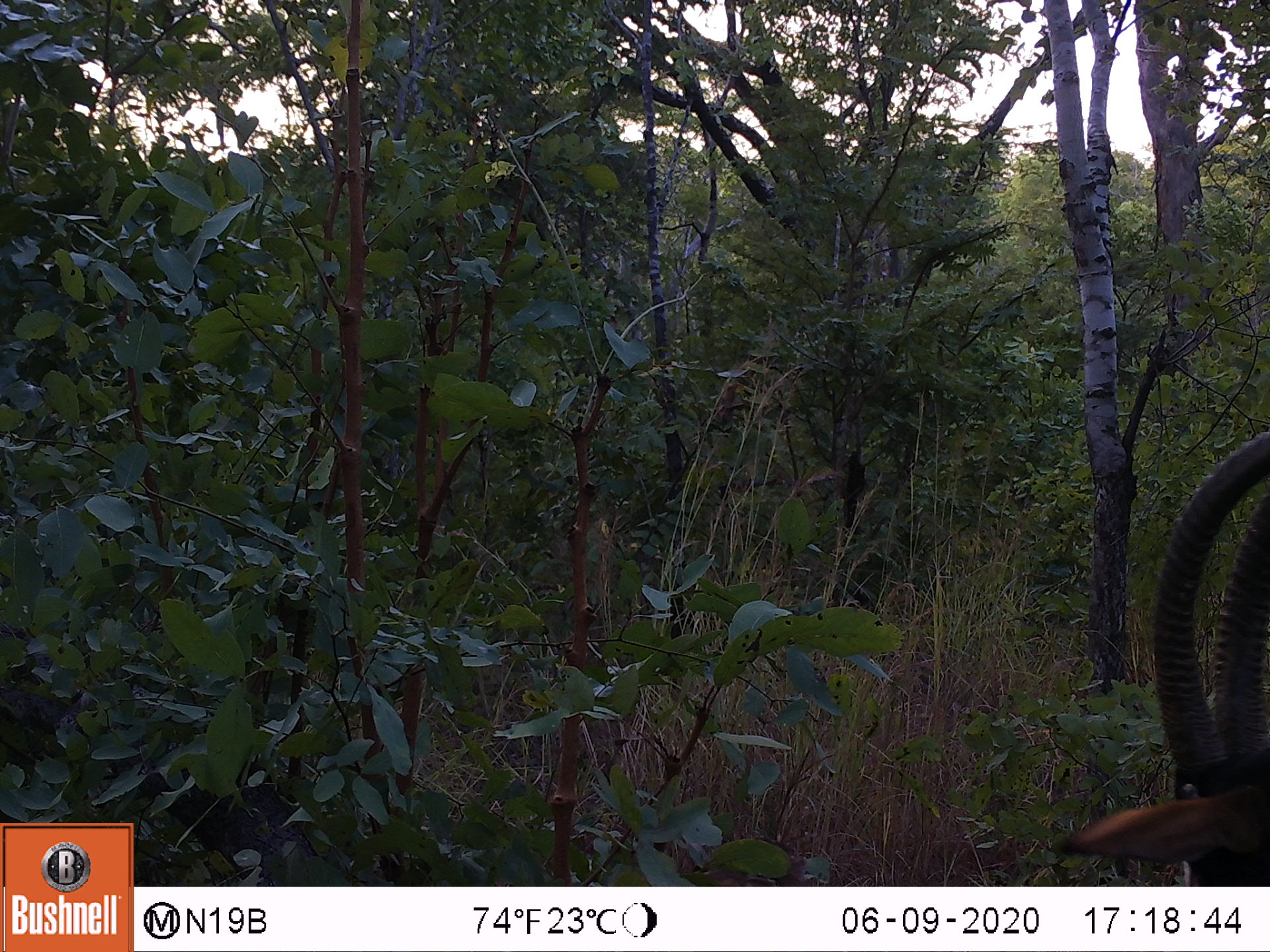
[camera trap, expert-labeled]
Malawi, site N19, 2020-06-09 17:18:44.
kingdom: Animalia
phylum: Chordata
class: Mammalia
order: Artiodactyla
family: Bovidae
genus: Hippotragus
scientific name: Hippotragus niger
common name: sable antelope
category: sable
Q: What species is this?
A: Sable (sable antelope) (Hippotragus niger).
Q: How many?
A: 1.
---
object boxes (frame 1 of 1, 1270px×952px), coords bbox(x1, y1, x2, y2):
sable: bbox(1047, 429, 1262, 880)